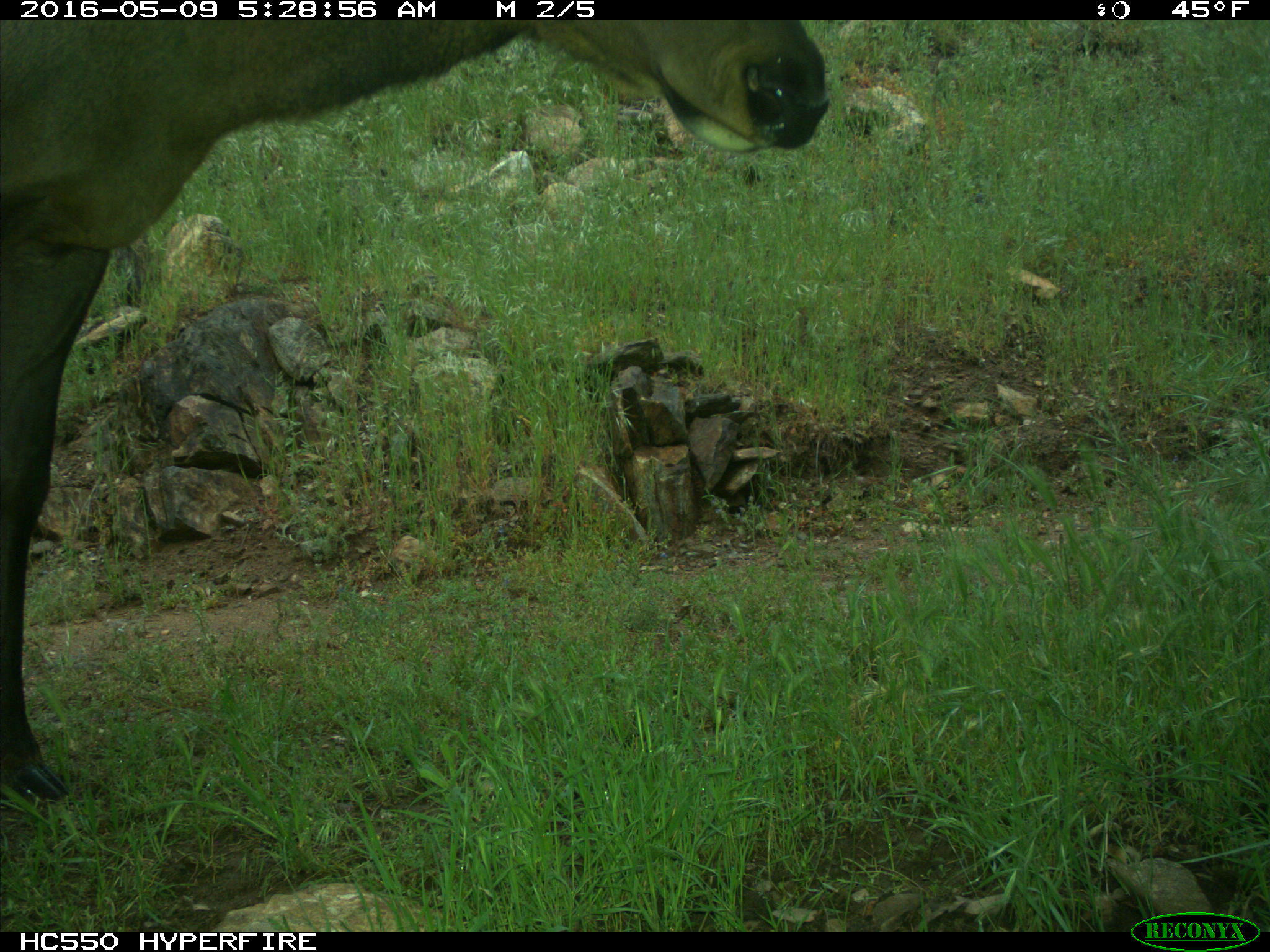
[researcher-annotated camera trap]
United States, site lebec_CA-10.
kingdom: Animalia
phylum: Chordata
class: Mammalia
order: Artiodactyla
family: Cervidae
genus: Cervus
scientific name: Cervus canadensis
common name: elk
Cervus canadensis (elk).